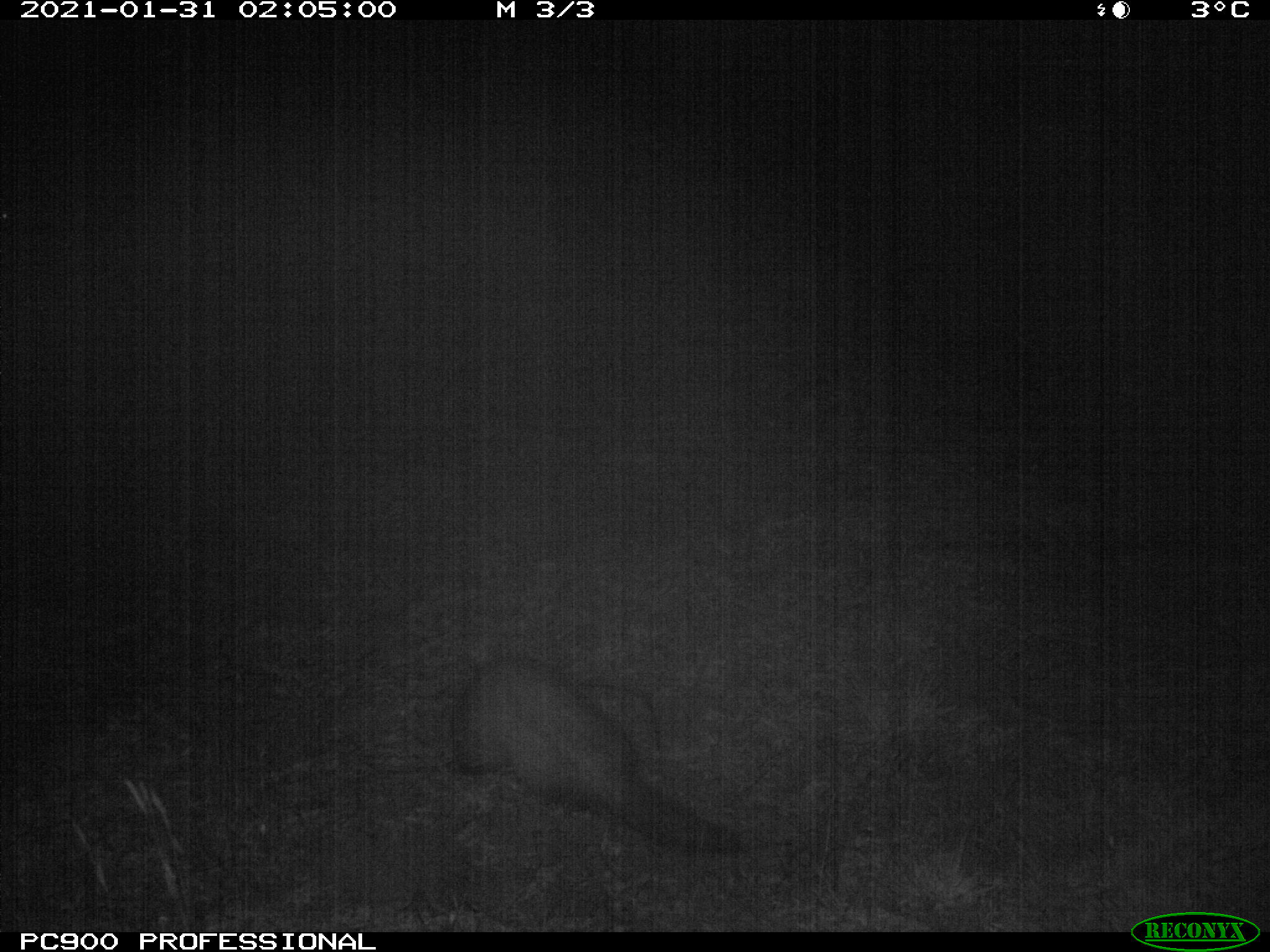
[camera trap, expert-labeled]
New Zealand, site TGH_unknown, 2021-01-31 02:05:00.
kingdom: Animalia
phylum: Chordata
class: Mammalia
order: Carnivora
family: Mustelidae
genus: Mustela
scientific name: Mustela furo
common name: ferret